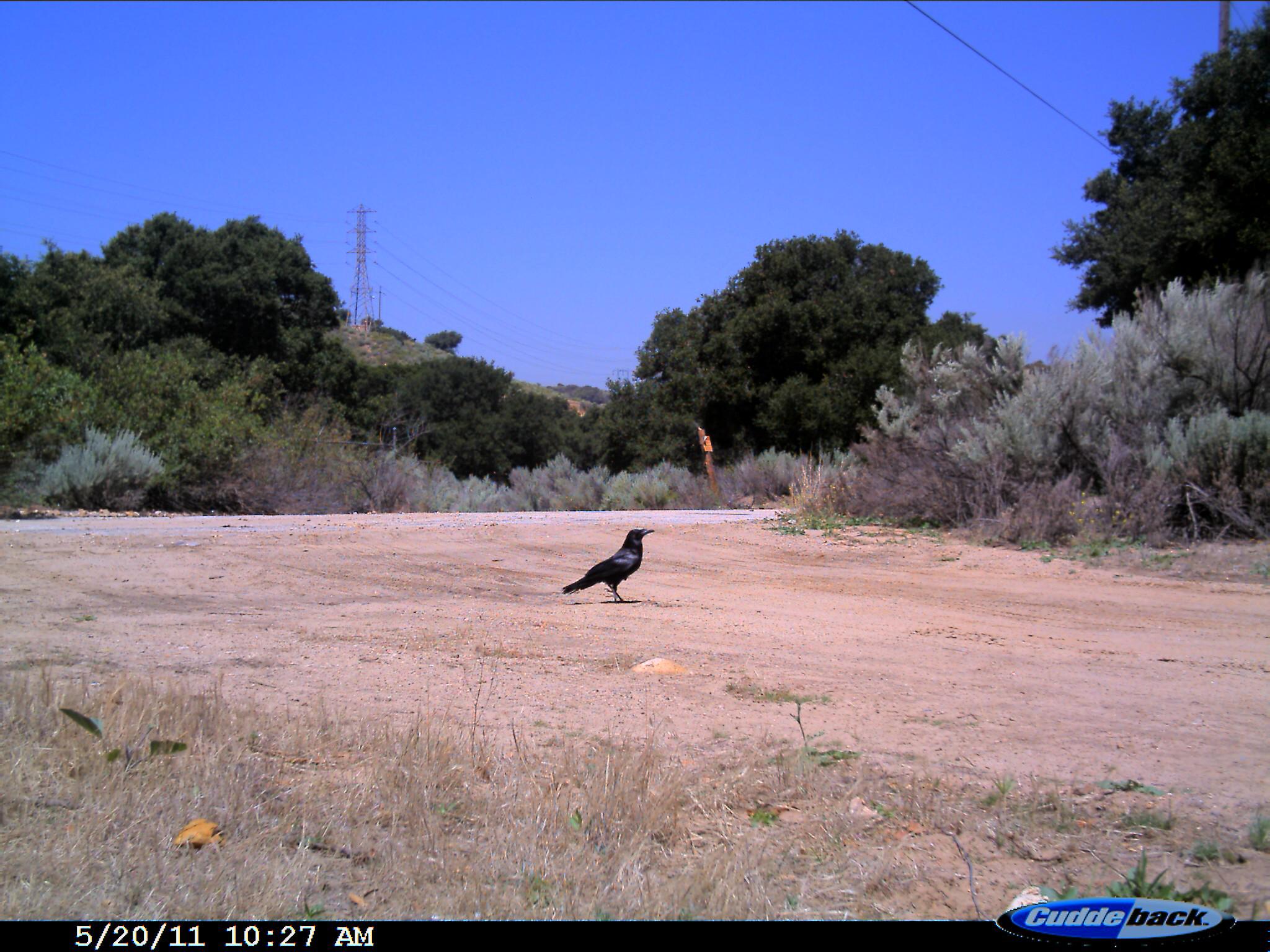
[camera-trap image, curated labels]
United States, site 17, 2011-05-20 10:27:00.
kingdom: Animalia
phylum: Chordata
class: Aves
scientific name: Aves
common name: bird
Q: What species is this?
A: Bird (Aves).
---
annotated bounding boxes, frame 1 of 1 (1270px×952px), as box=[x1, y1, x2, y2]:
bird: box=[561, 527, 655, 604]